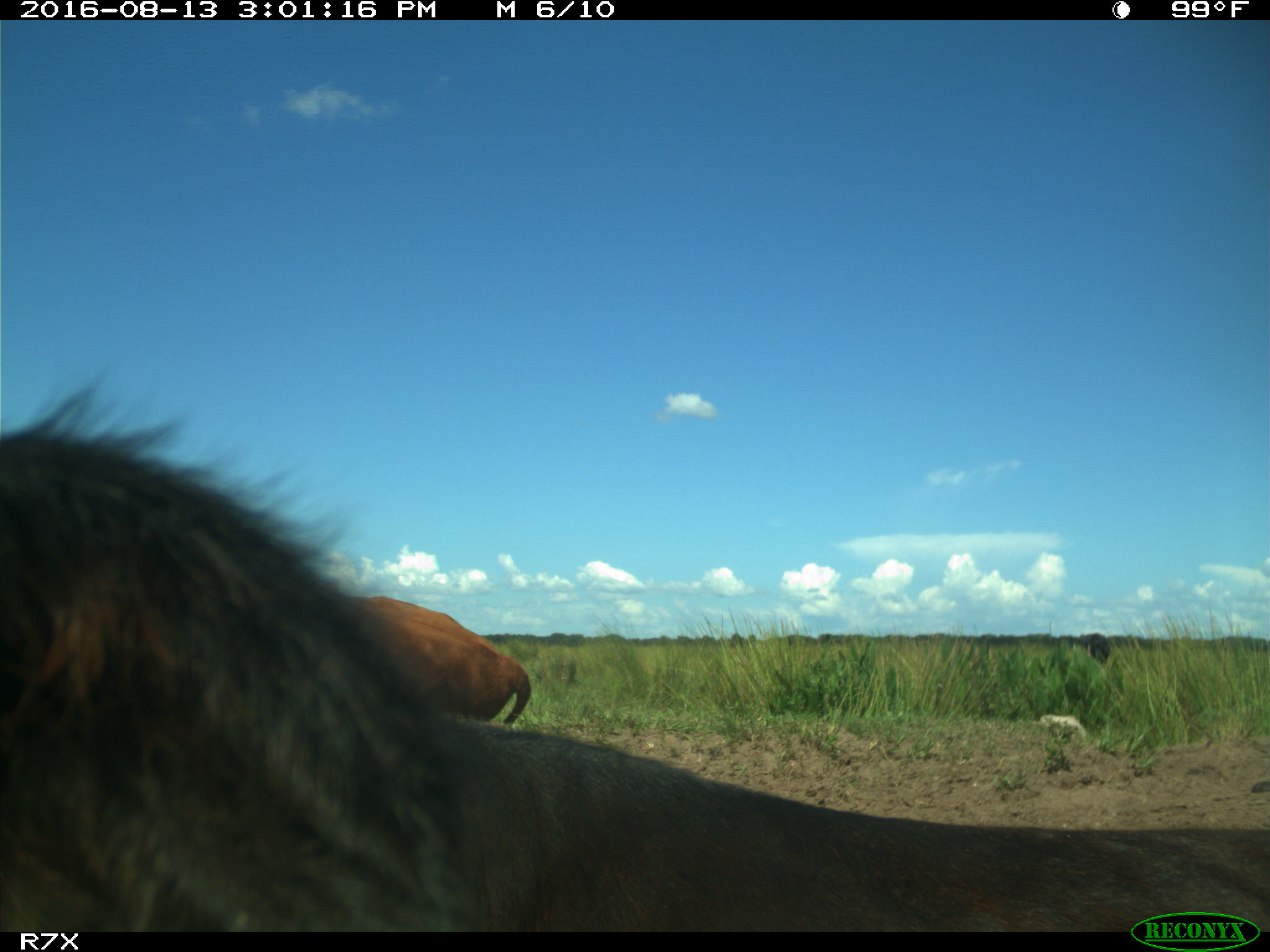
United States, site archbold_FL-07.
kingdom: Animalia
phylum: Chordata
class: Mammalia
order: Artiodactyla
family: Bovidae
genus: Bos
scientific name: Bos taurus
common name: domestic cow